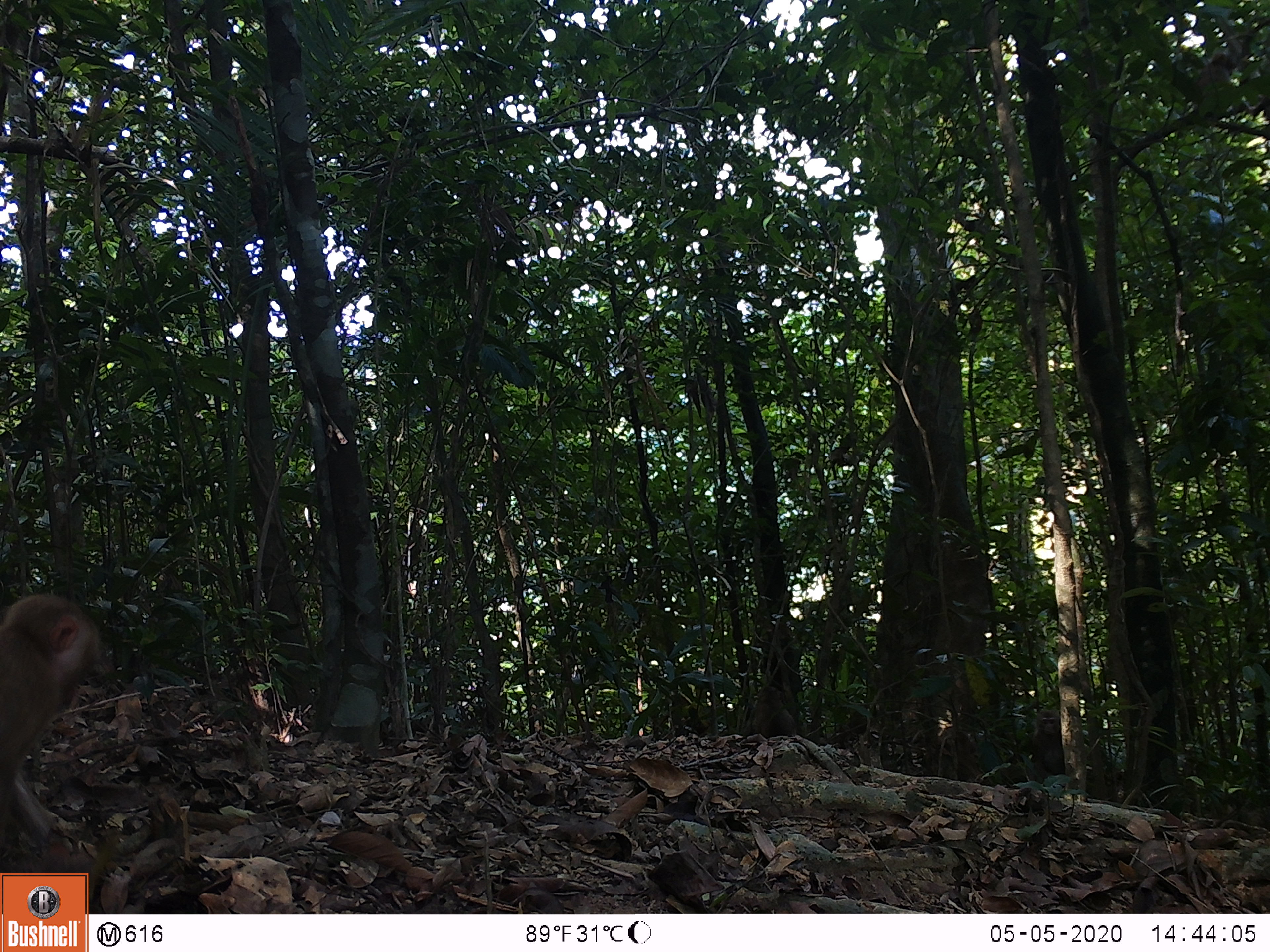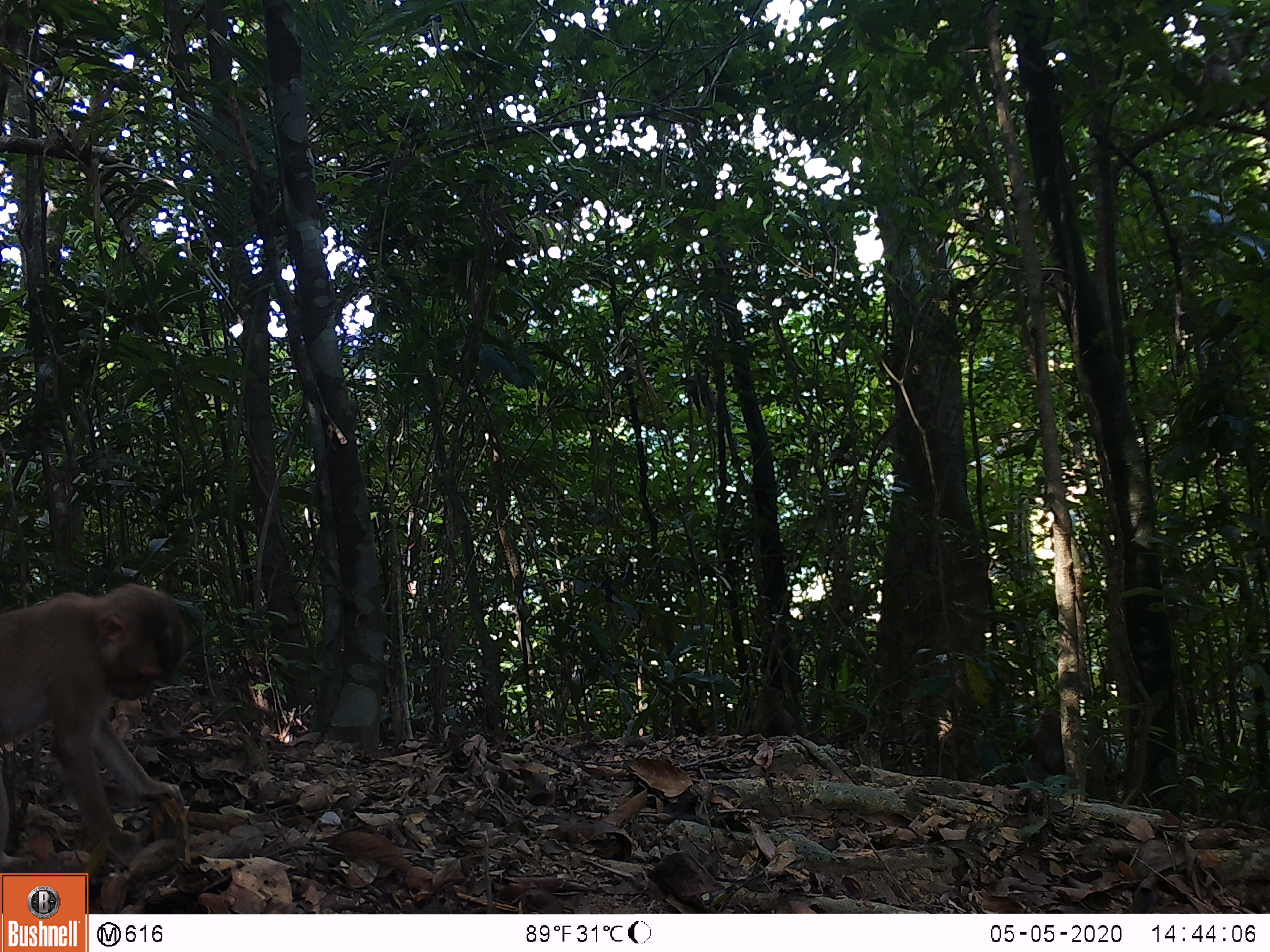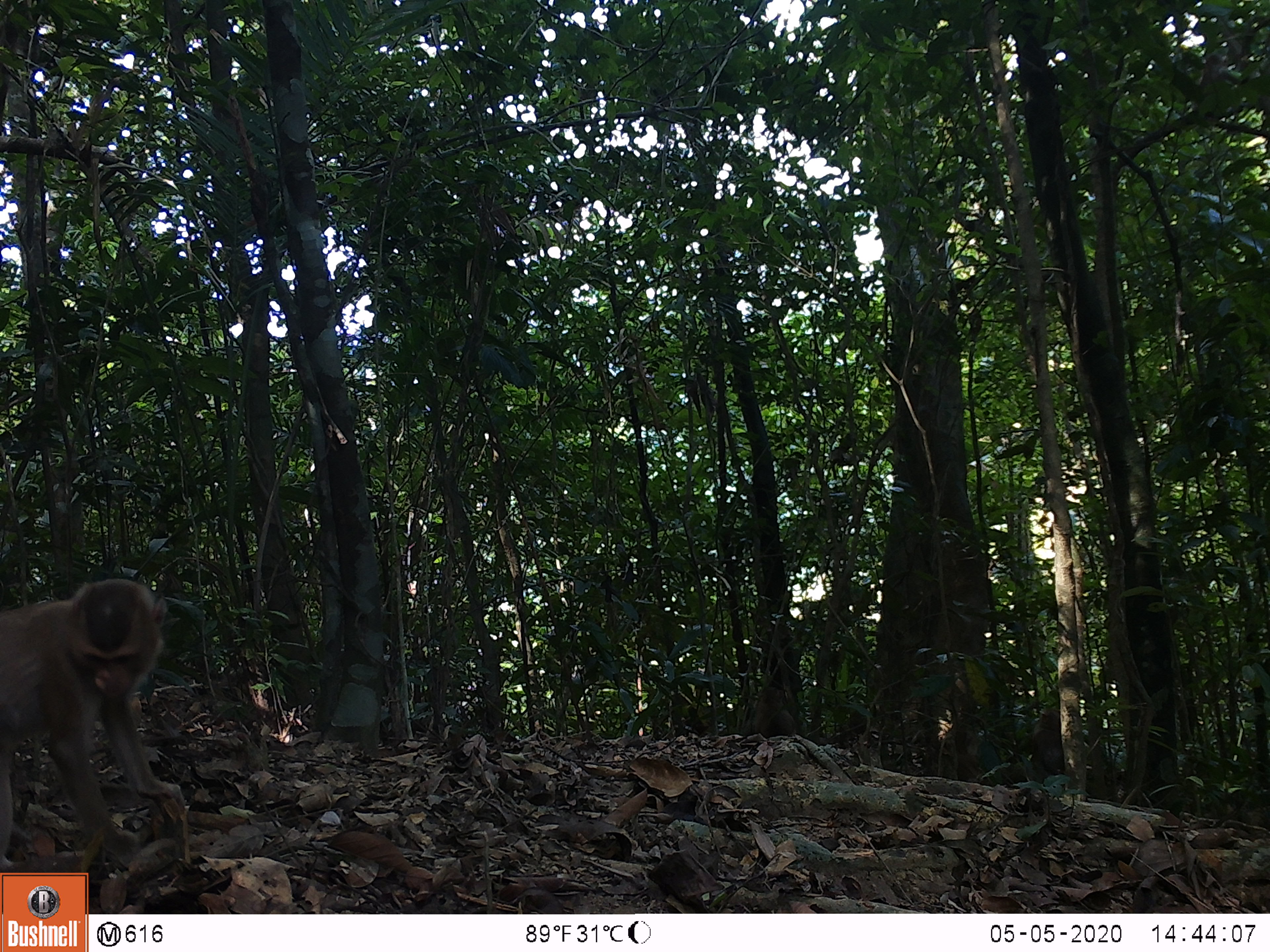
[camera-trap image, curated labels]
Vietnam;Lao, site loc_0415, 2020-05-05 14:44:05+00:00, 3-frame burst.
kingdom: Animalia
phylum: Chordata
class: Mammalia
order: Primates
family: Cercopithecidae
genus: Macaca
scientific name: Macaca nemestrina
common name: pig-tailed macaque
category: pig tailed macaque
Pig tailed macaque (pig-tailed macaque) (Macaca nemestrina). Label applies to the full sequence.